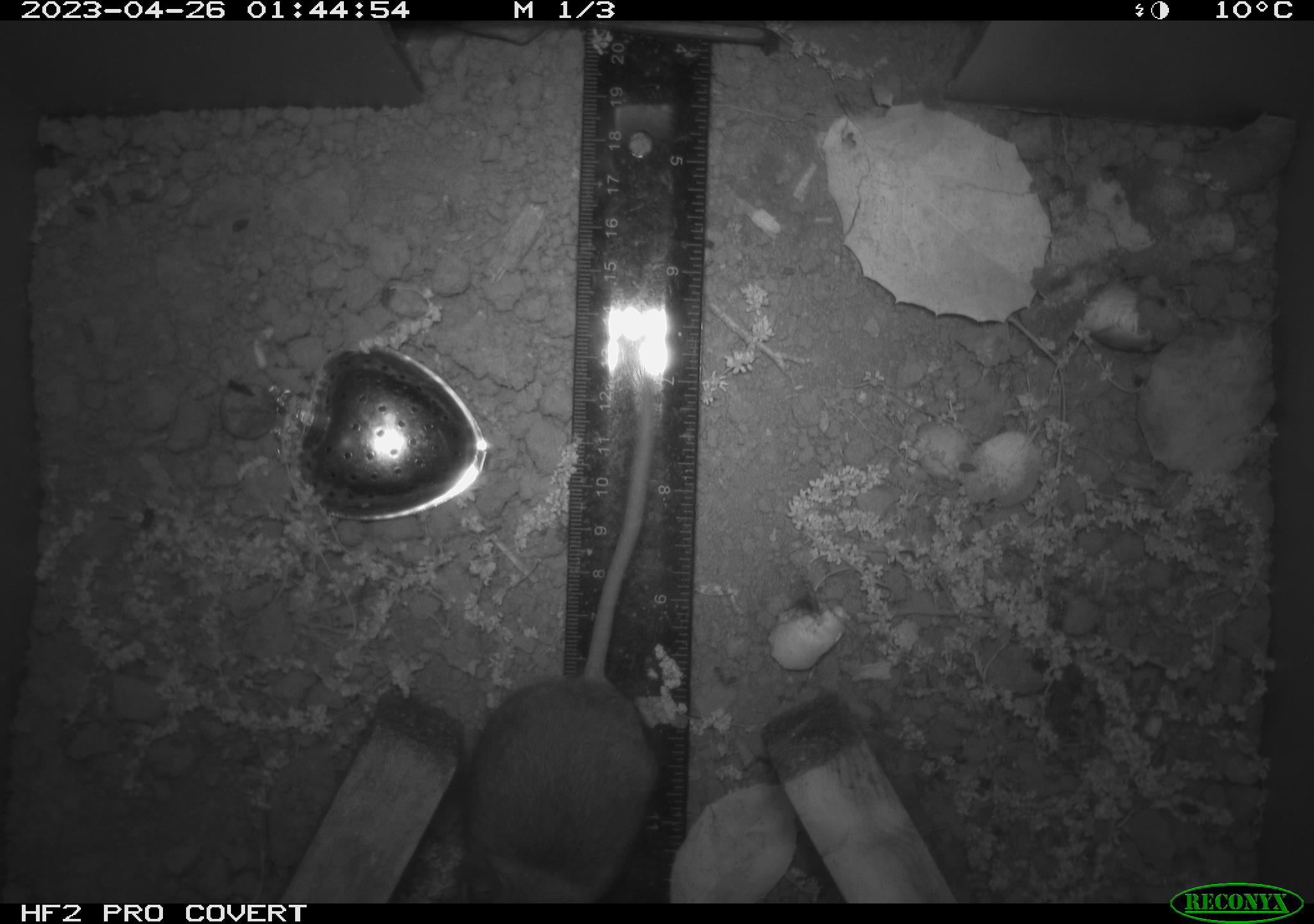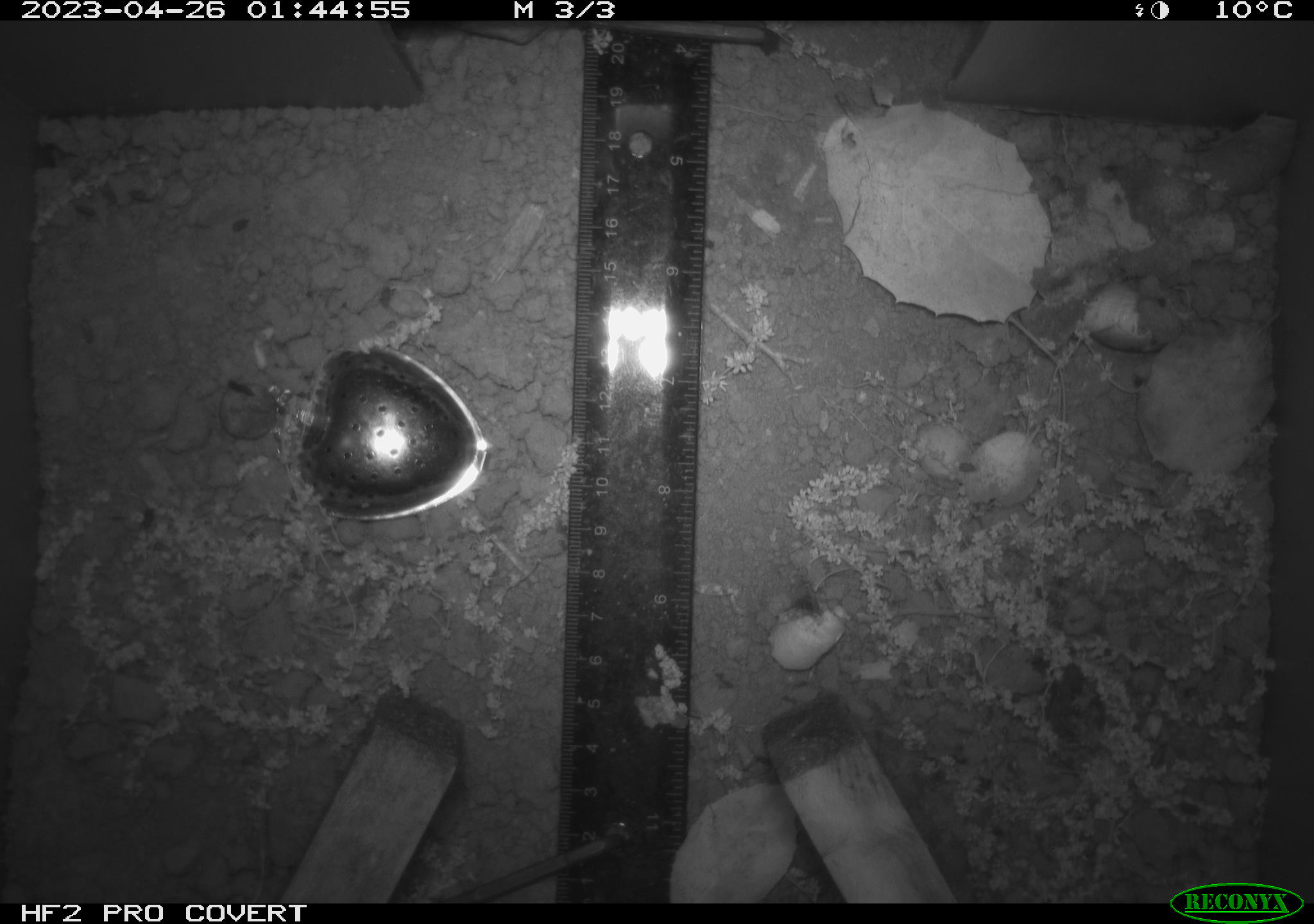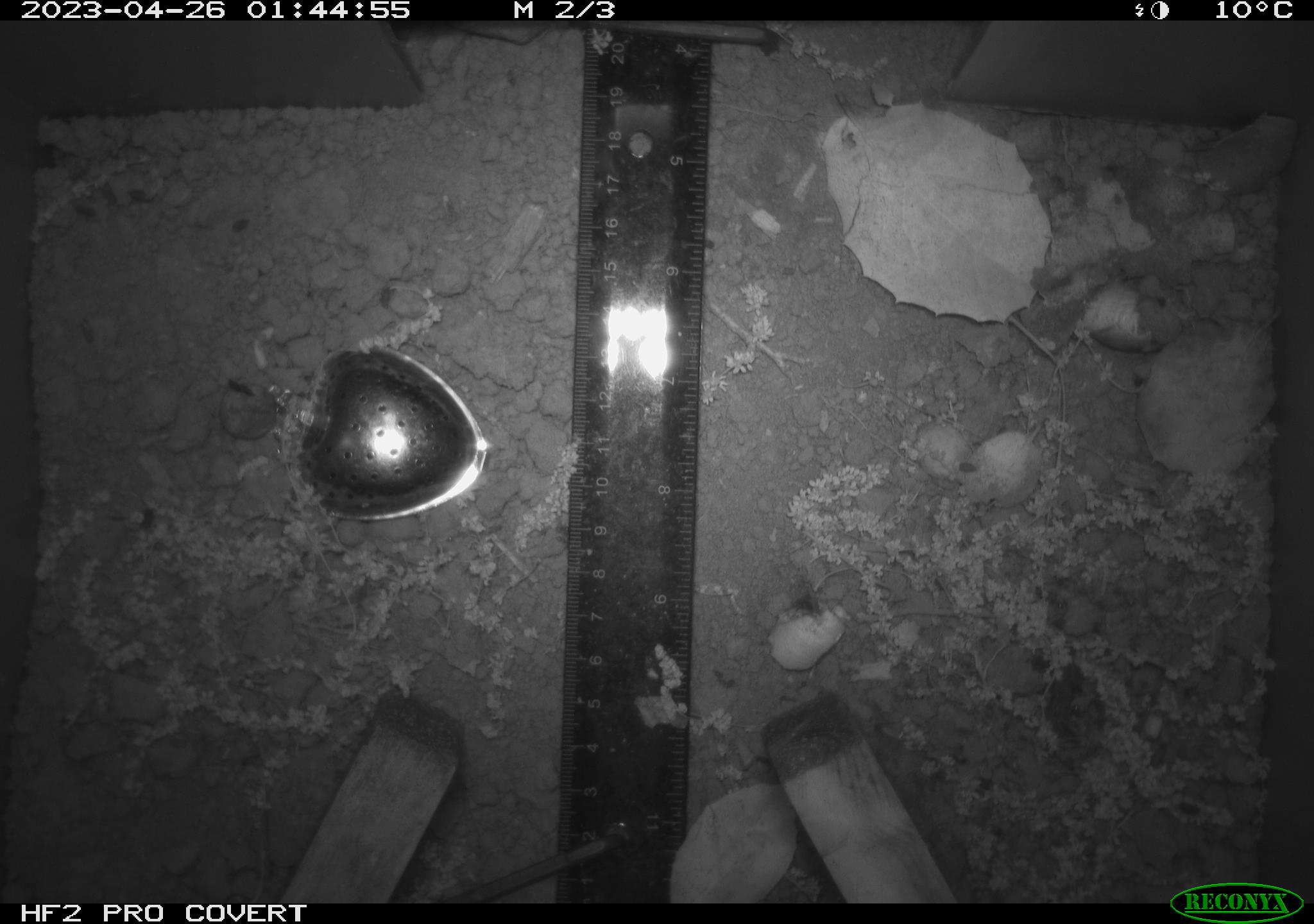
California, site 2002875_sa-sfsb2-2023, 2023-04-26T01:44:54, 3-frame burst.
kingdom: Animalia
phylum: Chordata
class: Mammalia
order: Rodentia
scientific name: Rodentia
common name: mouse species